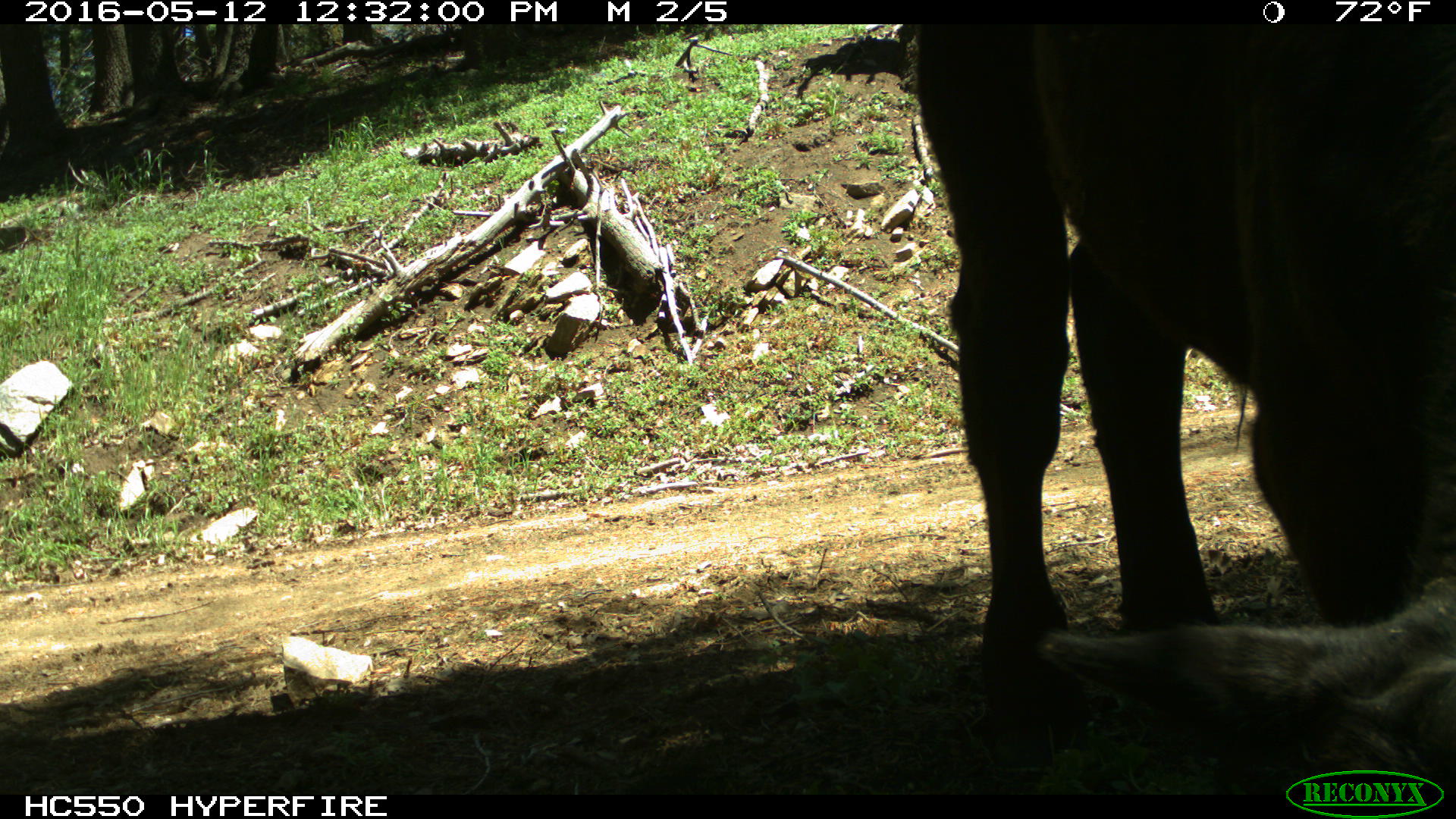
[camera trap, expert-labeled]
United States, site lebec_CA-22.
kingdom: Animalia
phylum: Chordata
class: Mammalia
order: Artiodactyla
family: Bovidae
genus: Bos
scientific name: Bos taurus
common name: domestic cow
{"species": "Bos taurus (domestic cow)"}